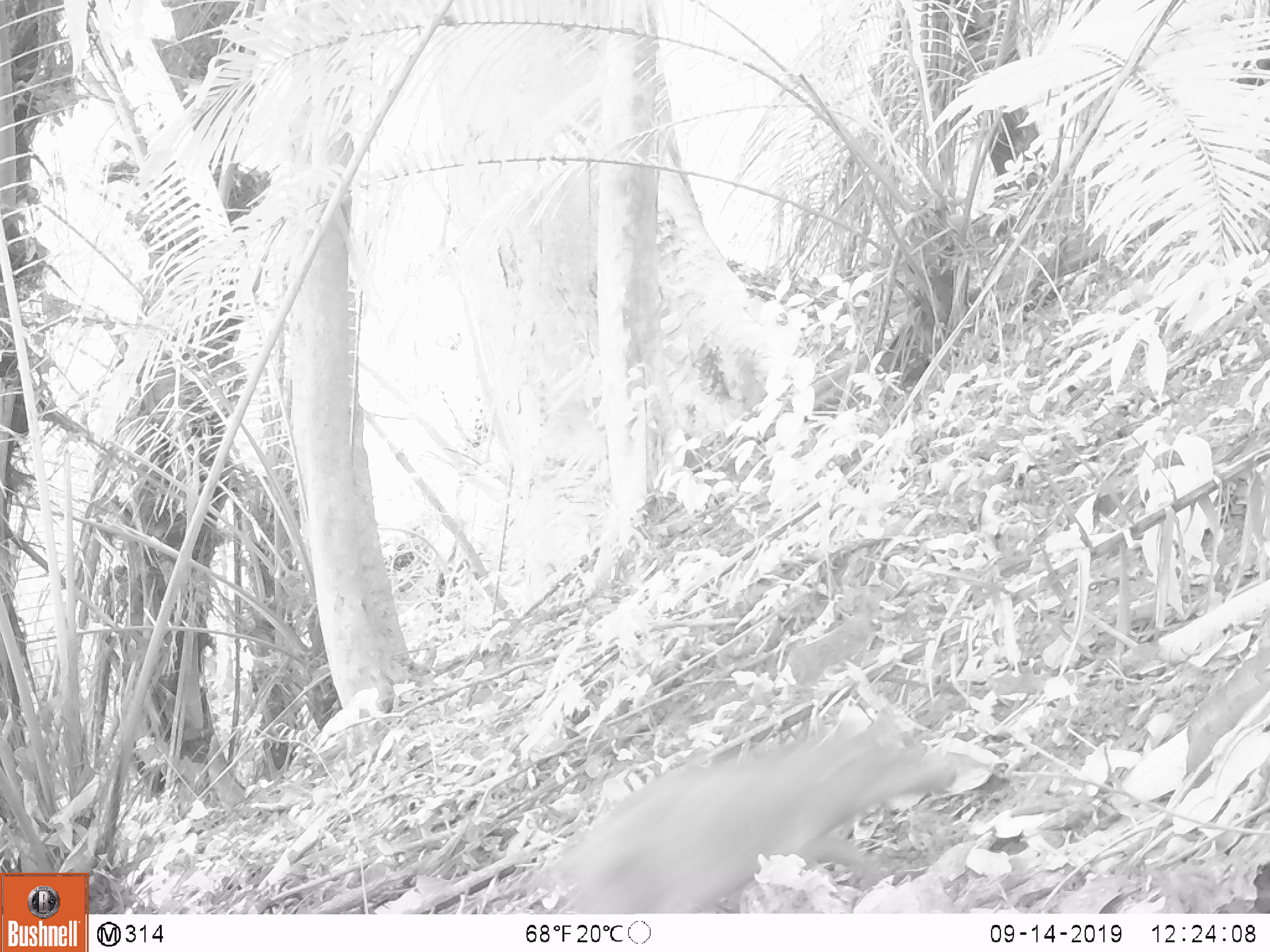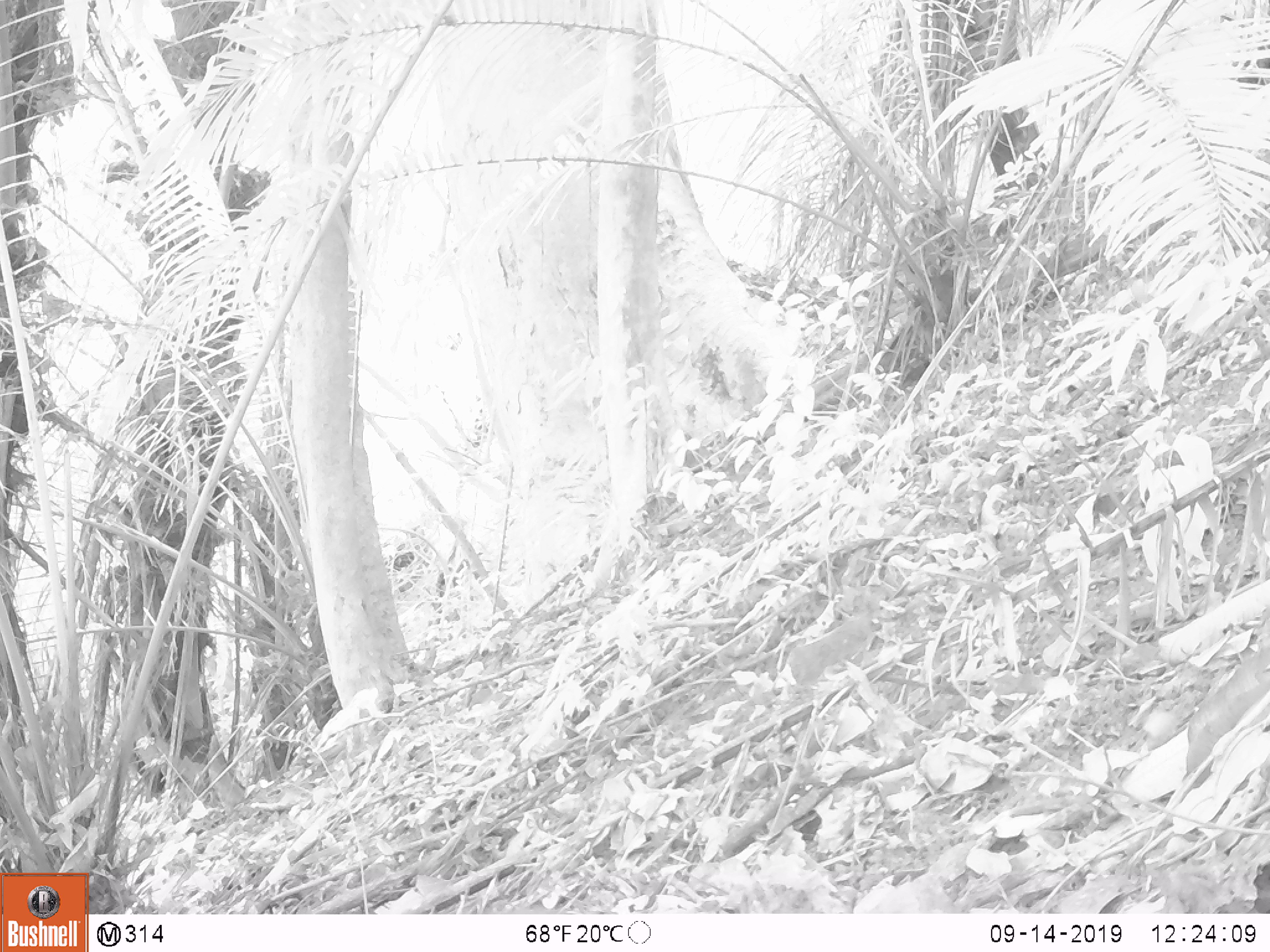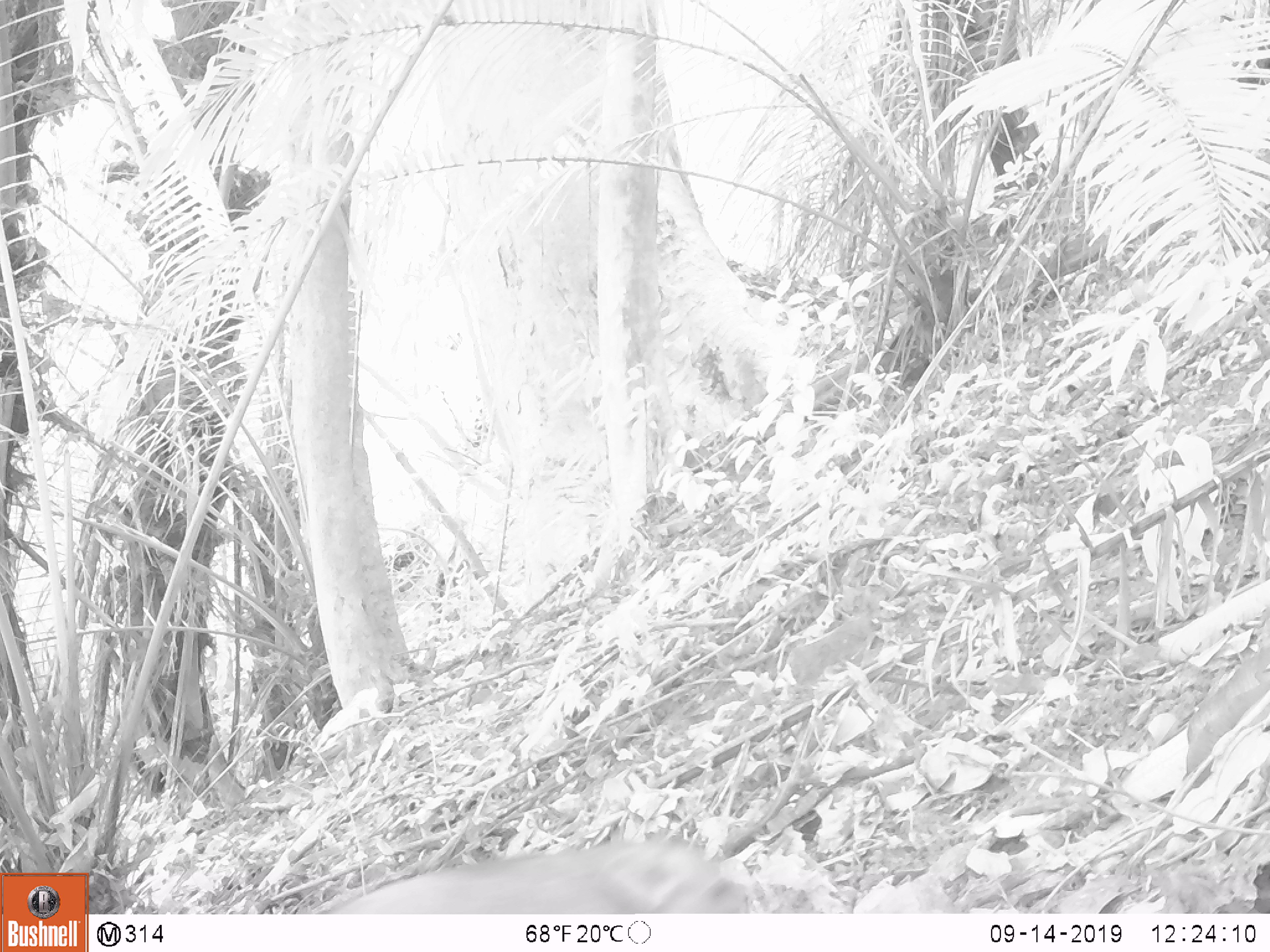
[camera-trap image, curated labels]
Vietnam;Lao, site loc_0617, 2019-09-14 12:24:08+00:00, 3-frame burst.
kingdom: Animalia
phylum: Chordata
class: Mammalia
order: Artiodactyla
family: Suidae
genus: Sus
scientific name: Sus scrofa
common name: eurasian wild pig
Eurasian wild pig (Sus scrofa). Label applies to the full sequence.